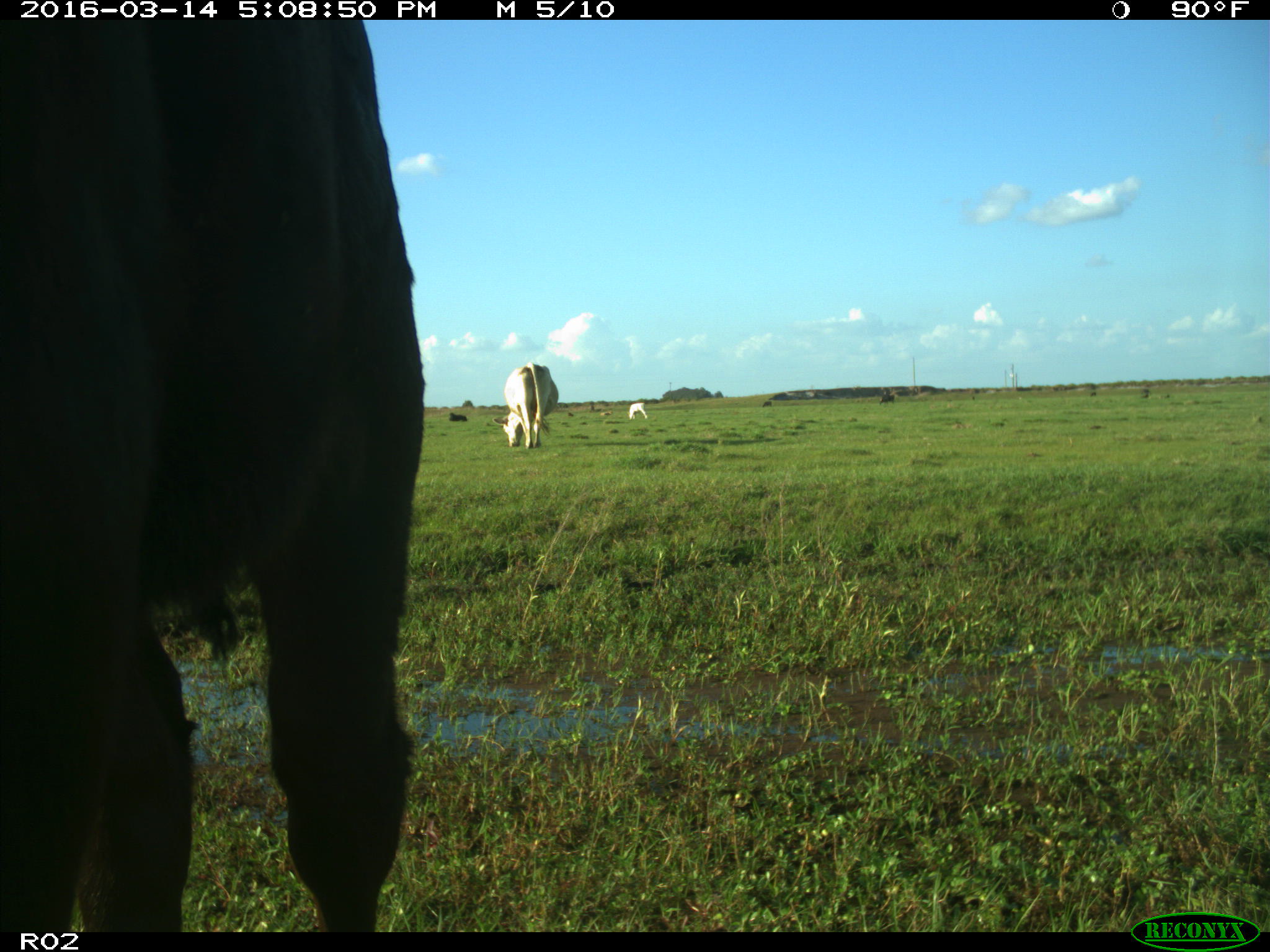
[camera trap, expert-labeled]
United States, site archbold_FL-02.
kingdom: Animalia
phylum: Chordata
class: Mammalia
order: Artiodactyla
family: Bovidae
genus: Bos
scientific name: Bos taurus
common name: domestic cow